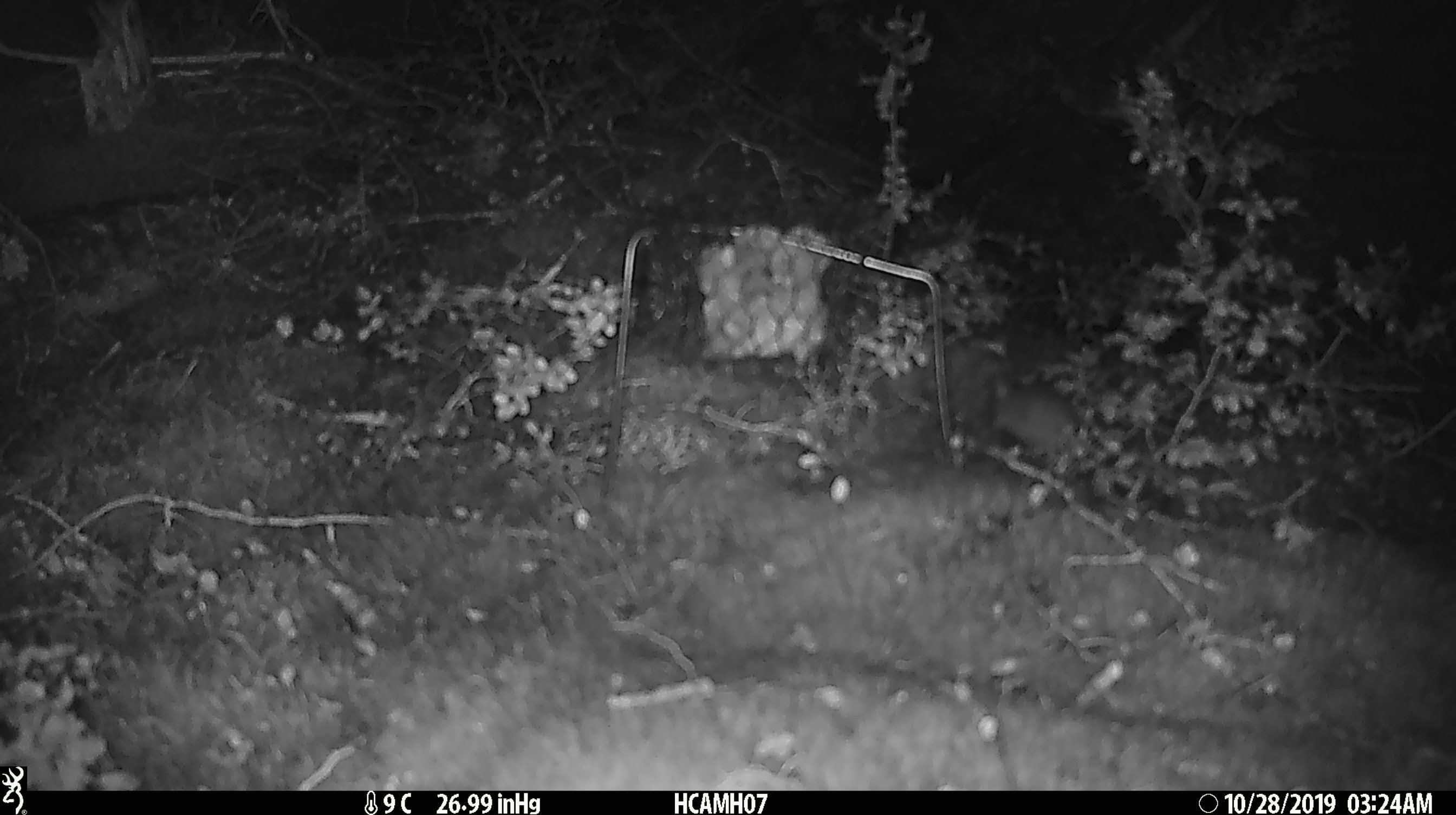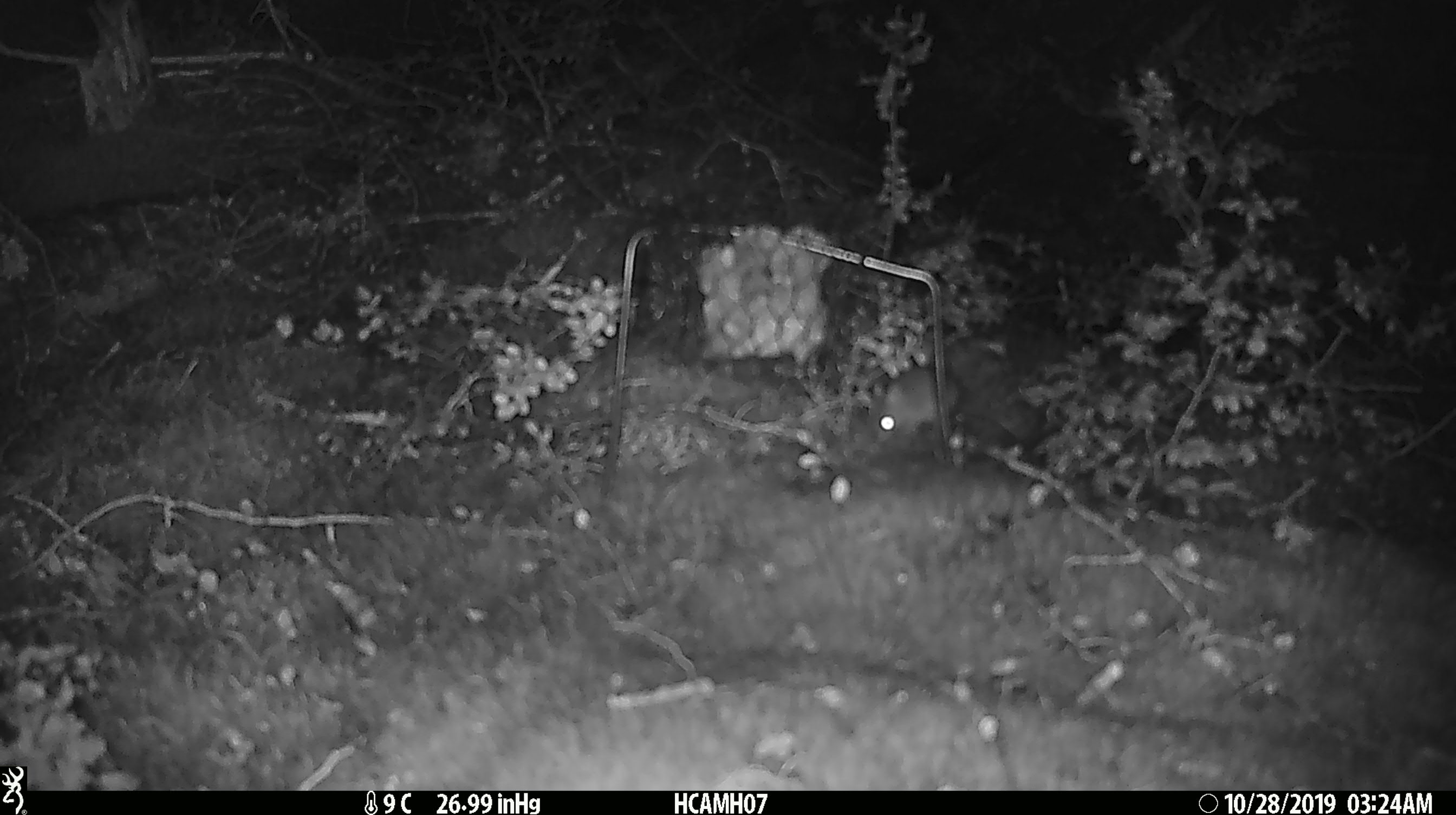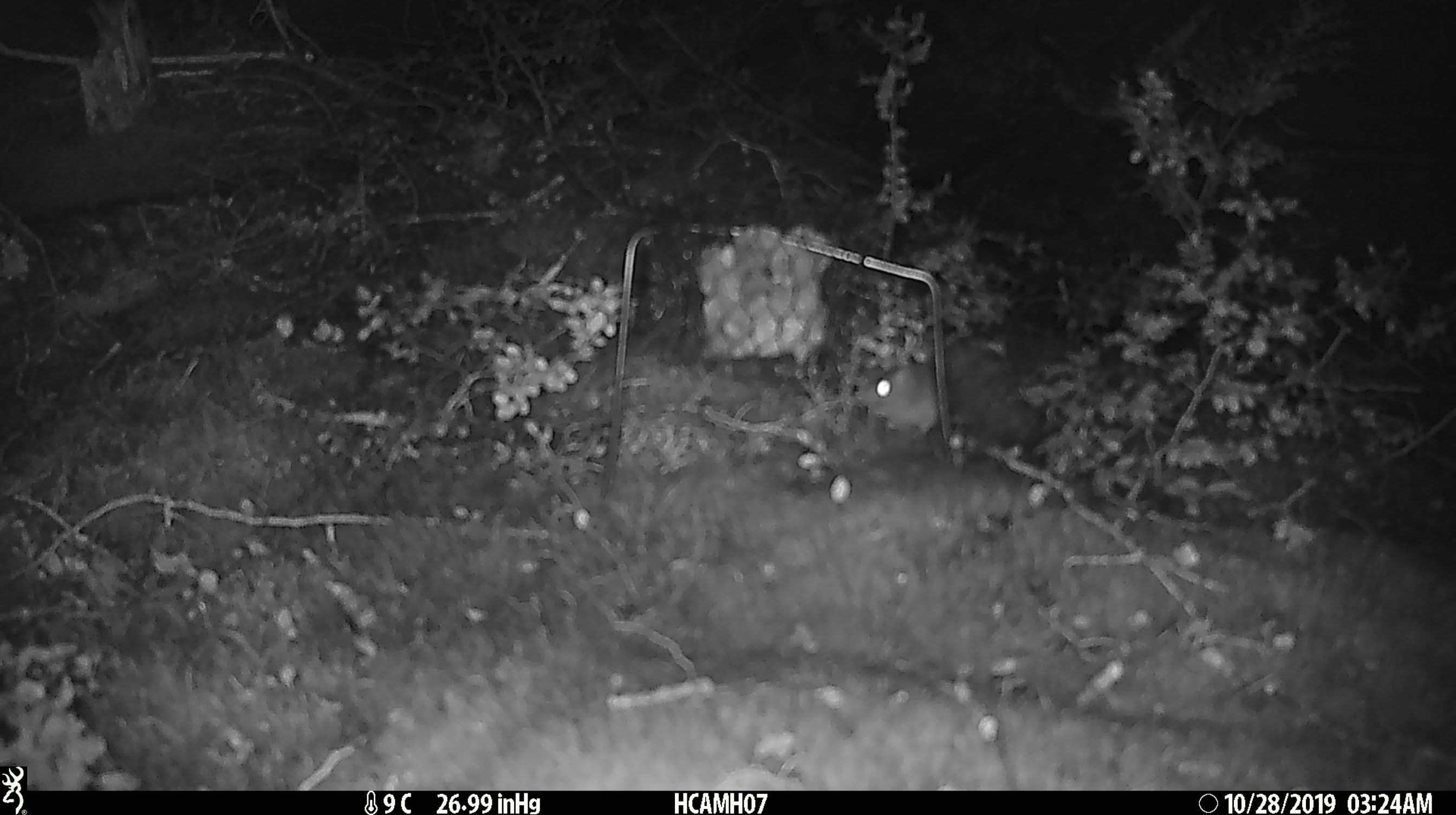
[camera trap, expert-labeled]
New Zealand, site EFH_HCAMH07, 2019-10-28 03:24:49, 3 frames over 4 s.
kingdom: Animalia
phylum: Chordata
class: Mammalia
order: Rodentia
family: Muridae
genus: Mus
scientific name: Mus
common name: mouse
Mouse (Mus).